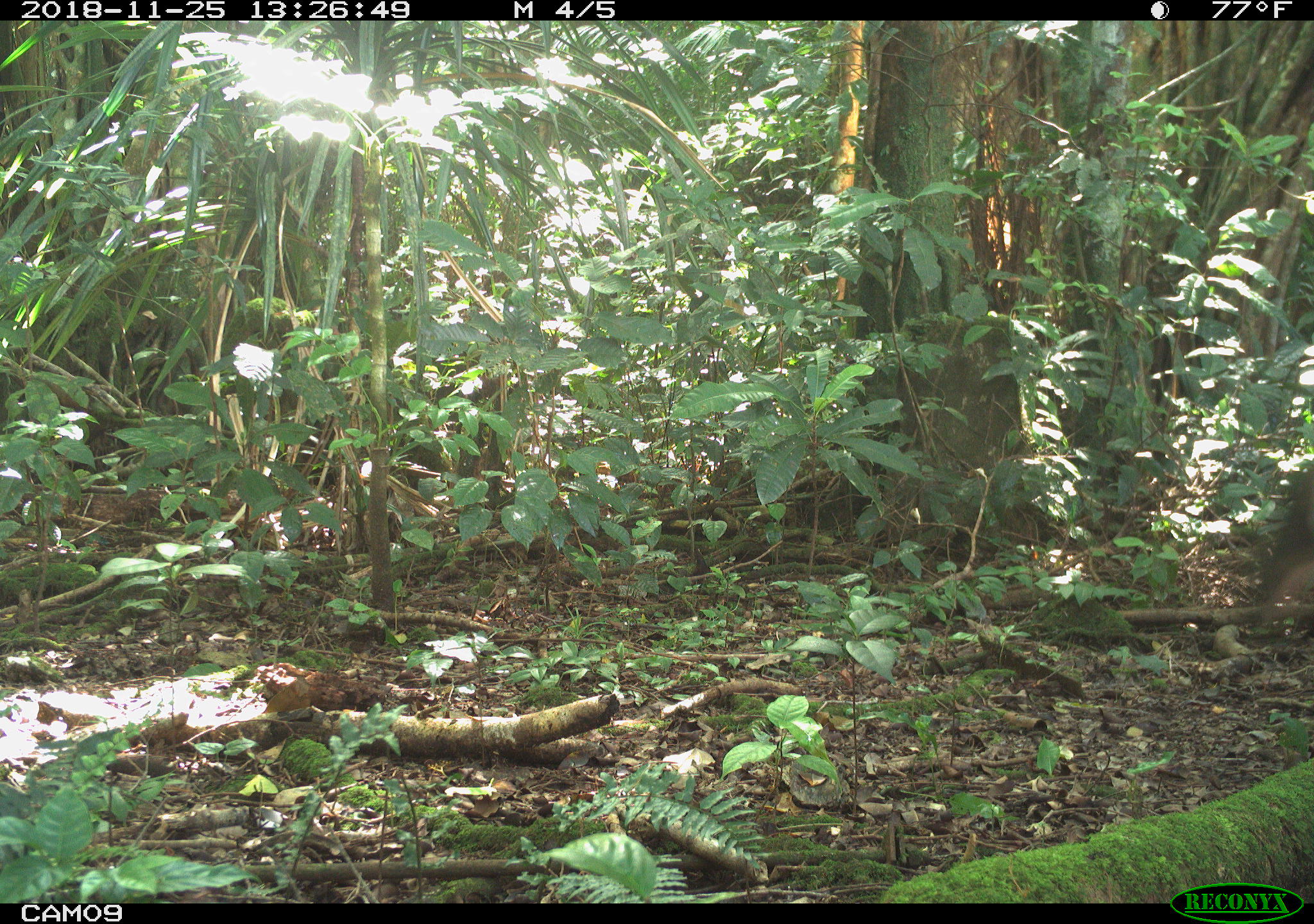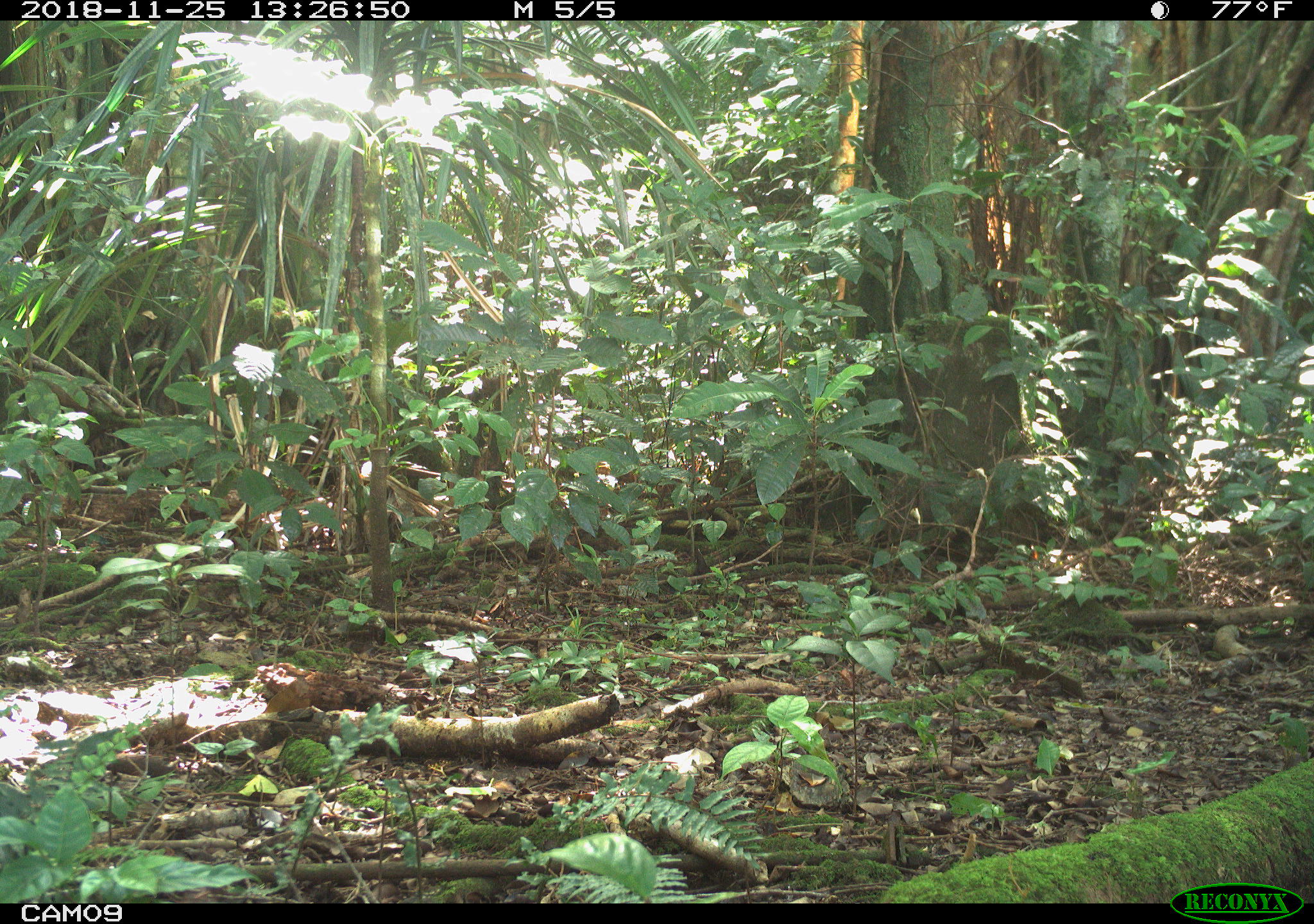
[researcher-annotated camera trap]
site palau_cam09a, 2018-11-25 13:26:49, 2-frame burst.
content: unidentified animal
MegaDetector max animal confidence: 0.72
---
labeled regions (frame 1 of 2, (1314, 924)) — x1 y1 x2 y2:
unknown: 1255 474 1314 634